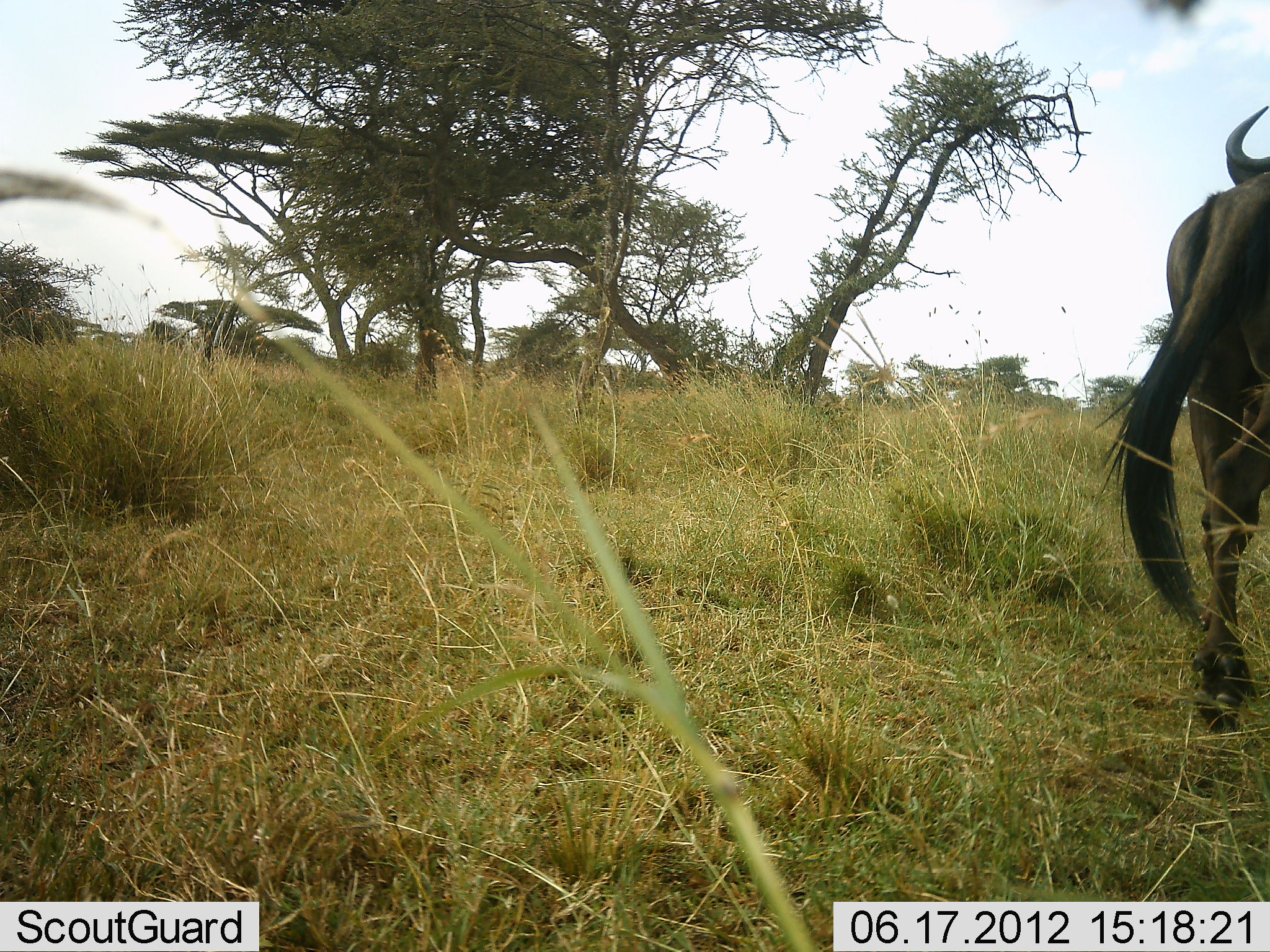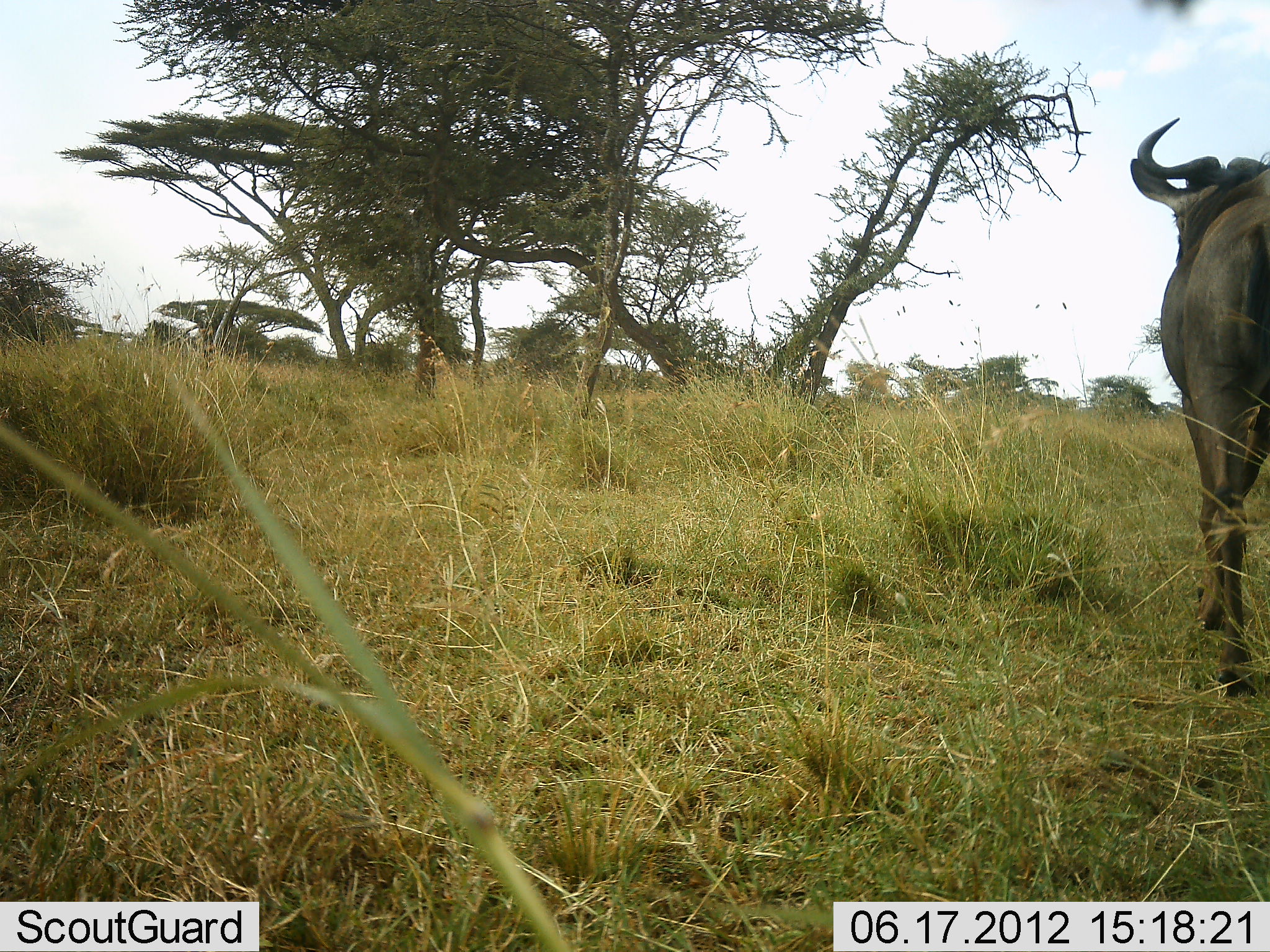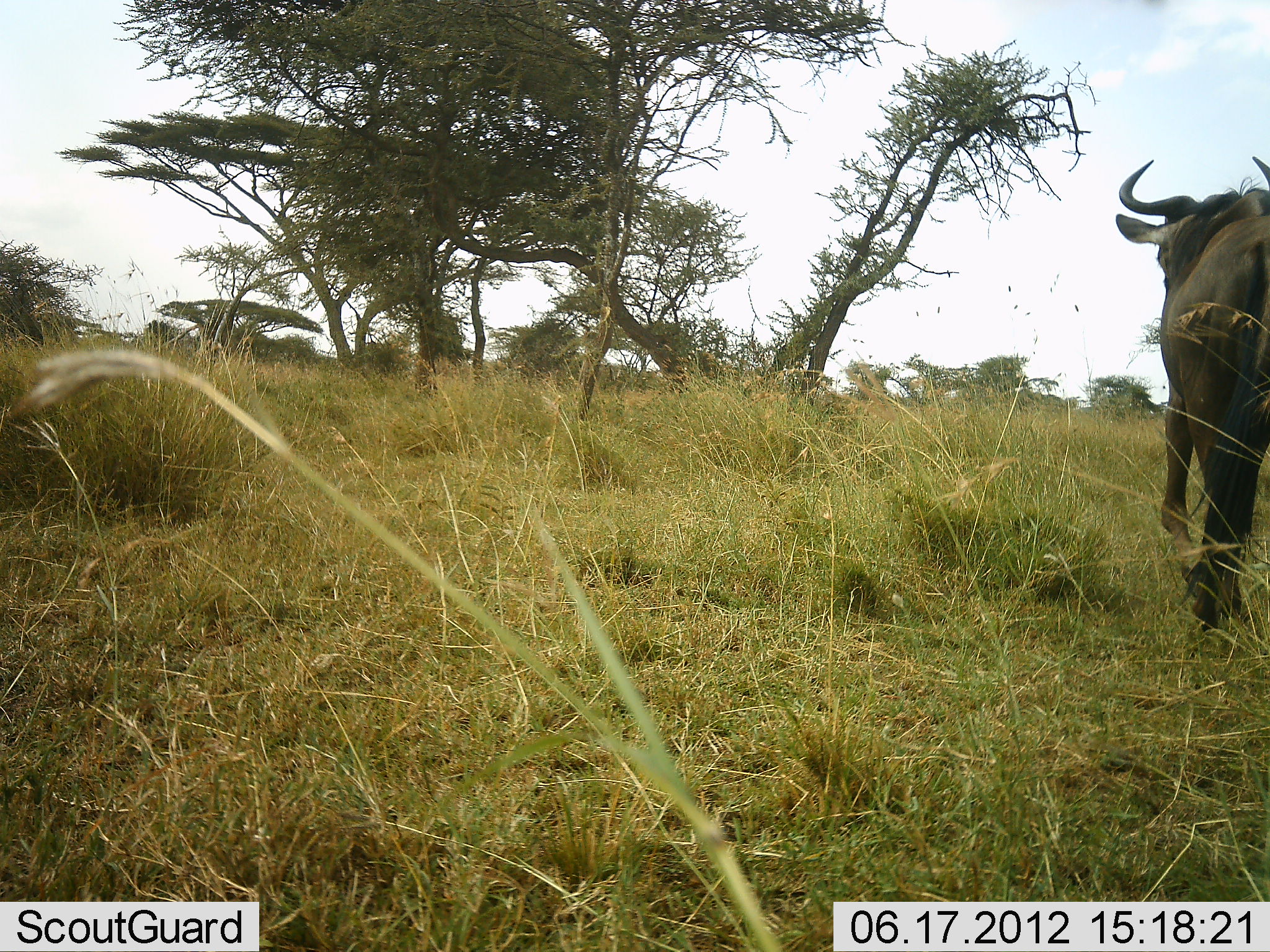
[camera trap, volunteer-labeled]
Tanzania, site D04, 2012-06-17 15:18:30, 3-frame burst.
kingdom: Animalia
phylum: Chordata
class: Mammalia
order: Artiodactyla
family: Bovidae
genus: Connochaetes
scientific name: Connochaetes taurinus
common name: blue wildebeest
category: wildebeest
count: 1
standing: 20%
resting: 0%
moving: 80%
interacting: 0%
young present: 0%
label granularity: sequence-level